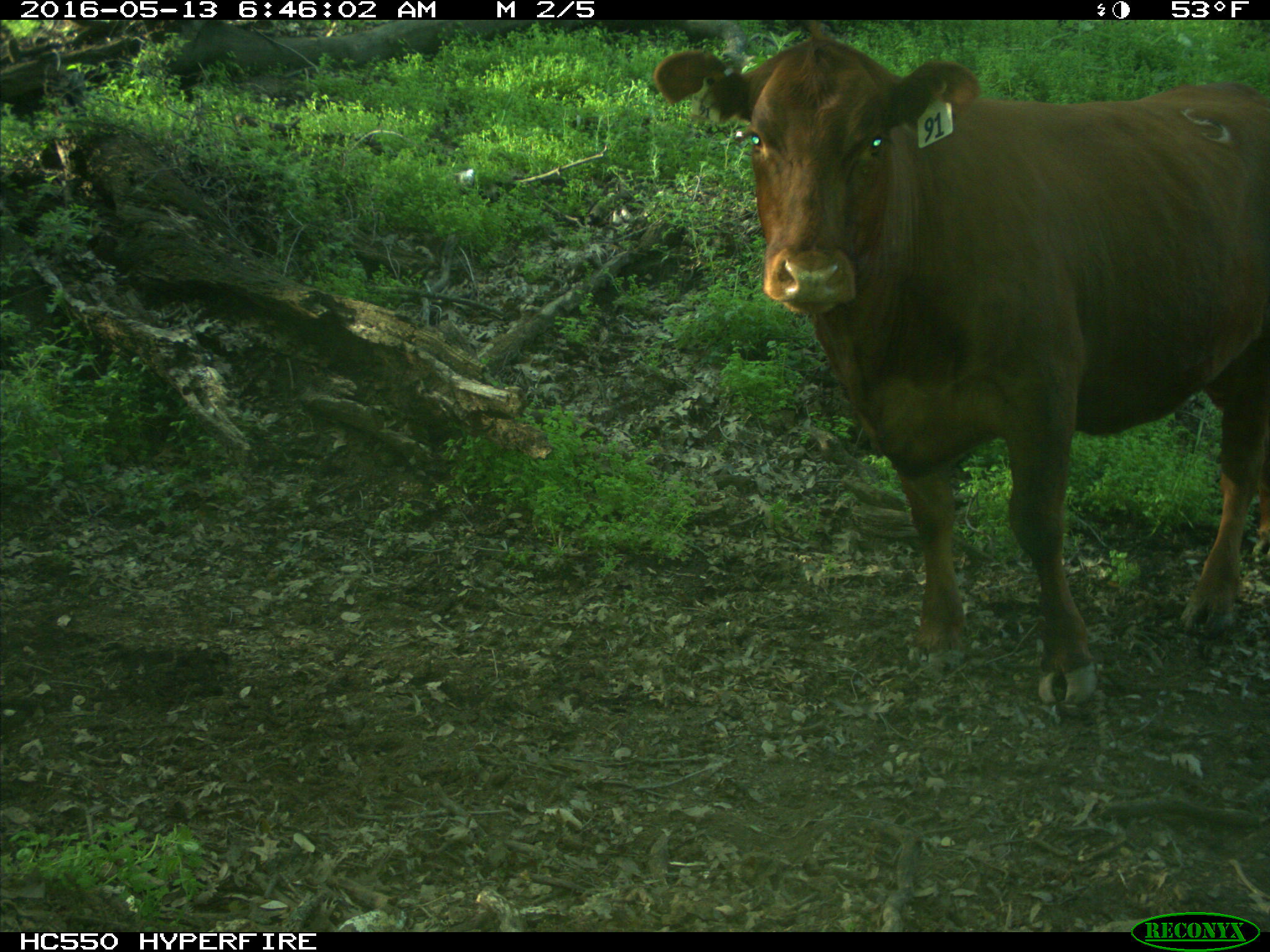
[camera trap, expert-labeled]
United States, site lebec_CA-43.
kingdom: Animalia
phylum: Chordata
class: Mammalia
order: Artiodactyla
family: Bovidae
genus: Bos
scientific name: Bos taurus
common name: domestic cow